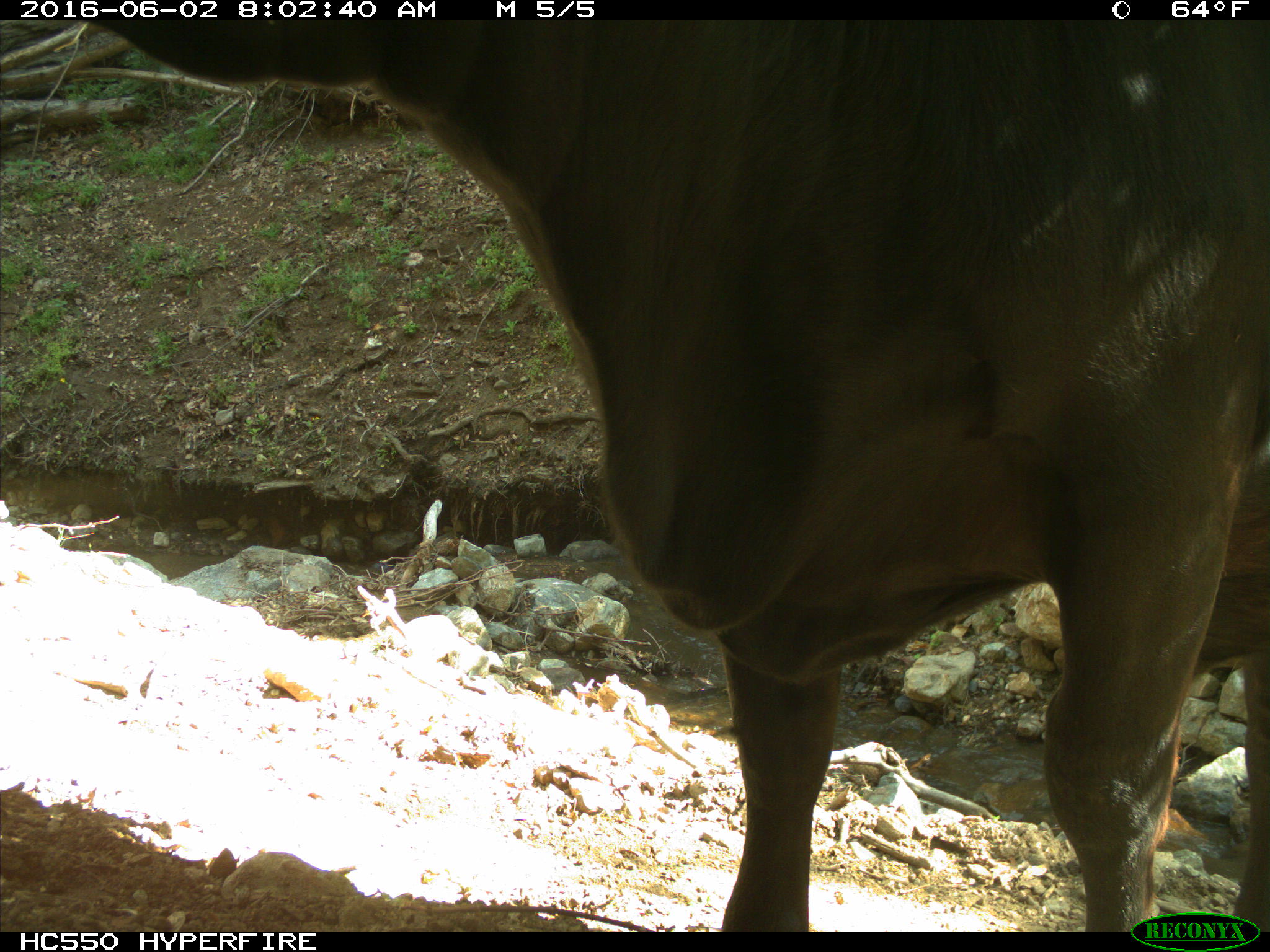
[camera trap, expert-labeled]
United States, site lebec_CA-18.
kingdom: Animalia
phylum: Chordata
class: Mammalia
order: Artiodactyla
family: Bovidae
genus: Bos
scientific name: Bos taurus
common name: domestic cow